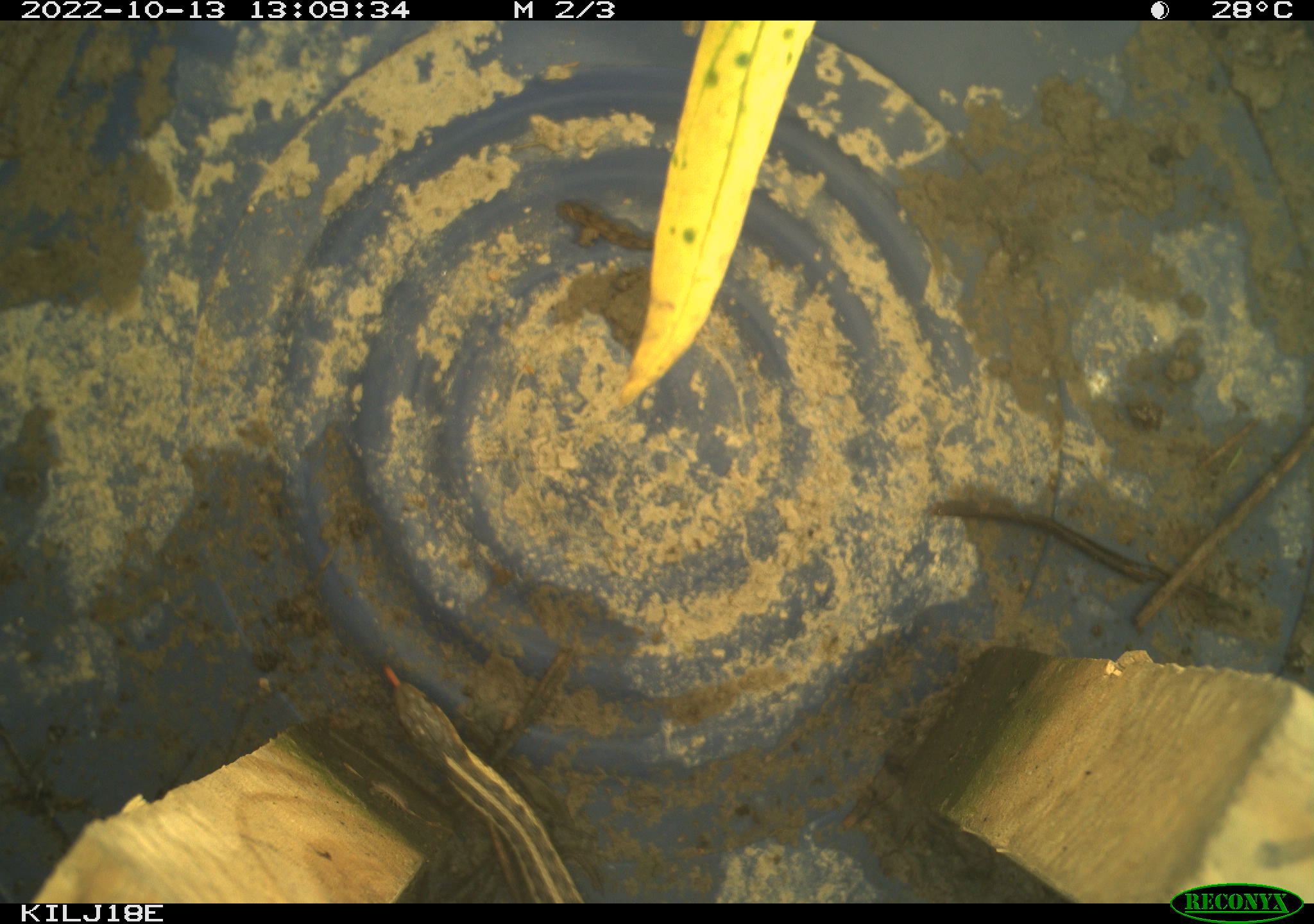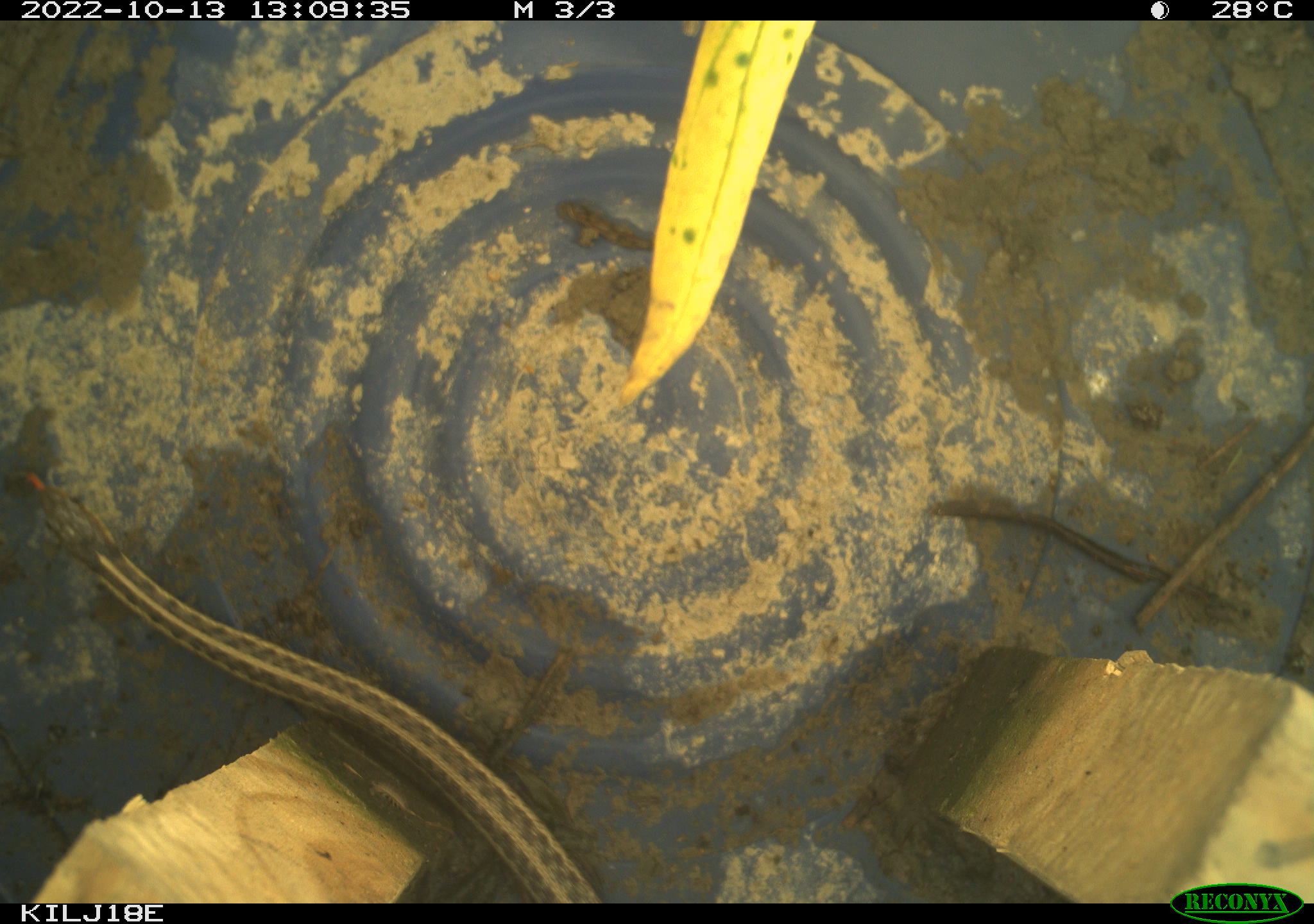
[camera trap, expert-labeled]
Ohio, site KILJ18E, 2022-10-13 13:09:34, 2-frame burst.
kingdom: Animalia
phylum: Chordata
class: Reptilia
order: Squamata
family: Colubridae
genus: Thamnophis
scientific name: Thamnophis sirtalis sirtalis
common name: eastern gartersnake